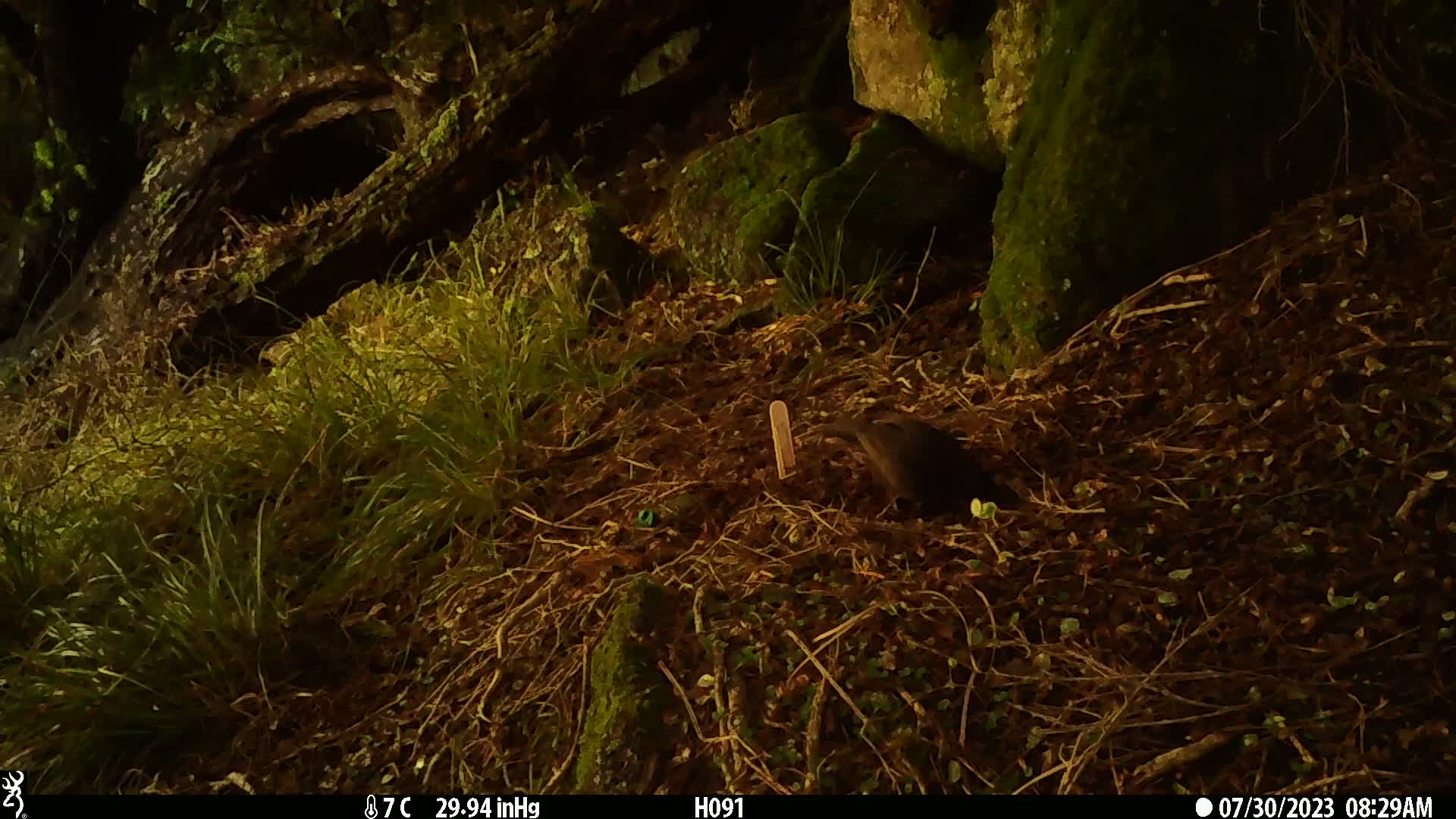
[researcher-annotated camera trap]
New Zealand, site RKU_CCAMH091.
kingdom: Animalia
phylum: Chordata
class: Aves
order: Passeriformes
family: Turdidae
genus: Turdus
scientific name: Turdus merula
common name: eurasian blackbird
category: blackbird